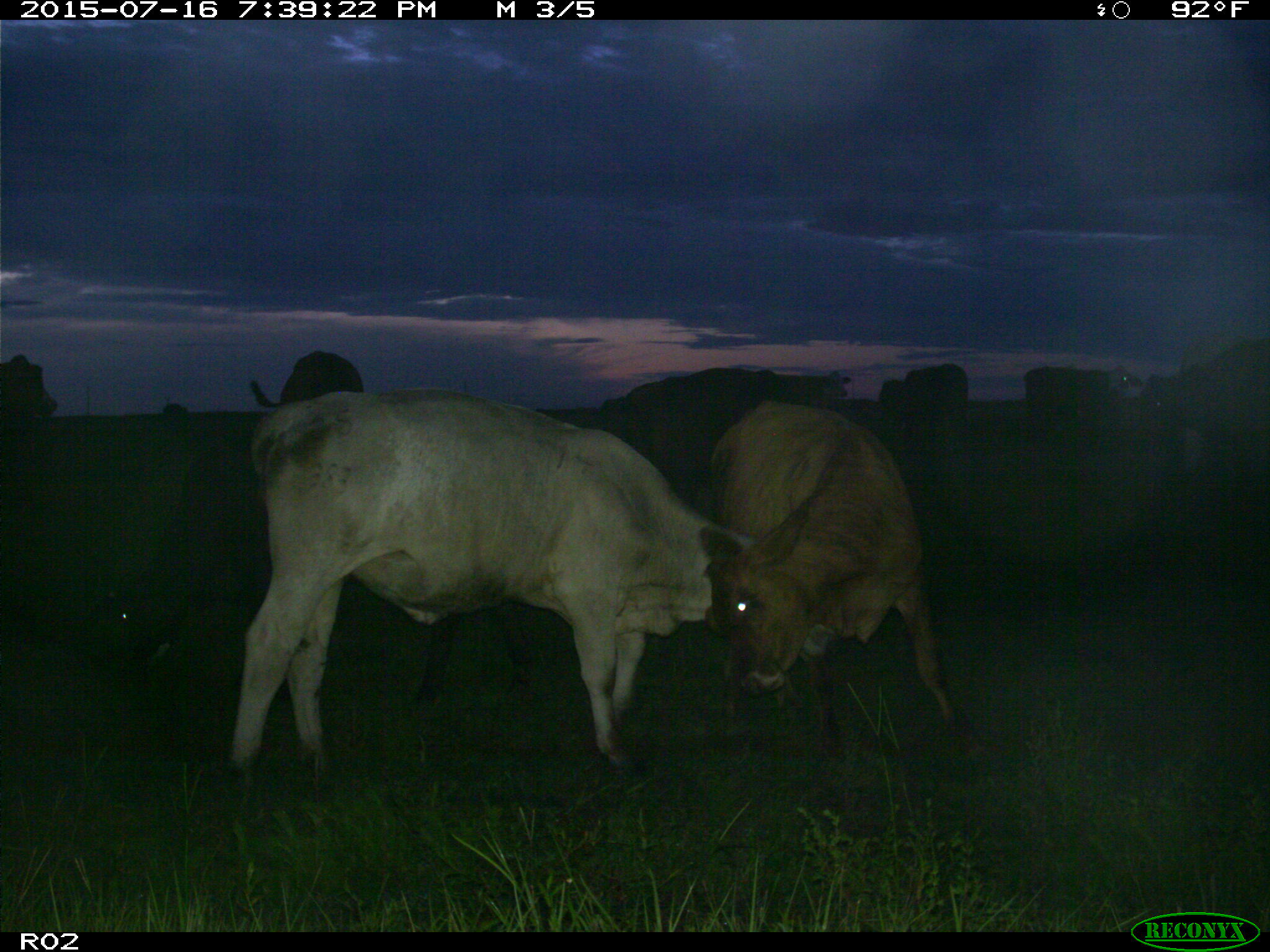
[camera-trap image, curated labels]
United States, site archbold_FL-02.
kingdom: Animalia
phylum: Chordata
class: Mammalia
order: Artiodactyla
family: Bovidae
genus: Bos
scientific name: Bos taurus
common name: domestic cow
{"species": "Bos taurus (domestic cow)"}